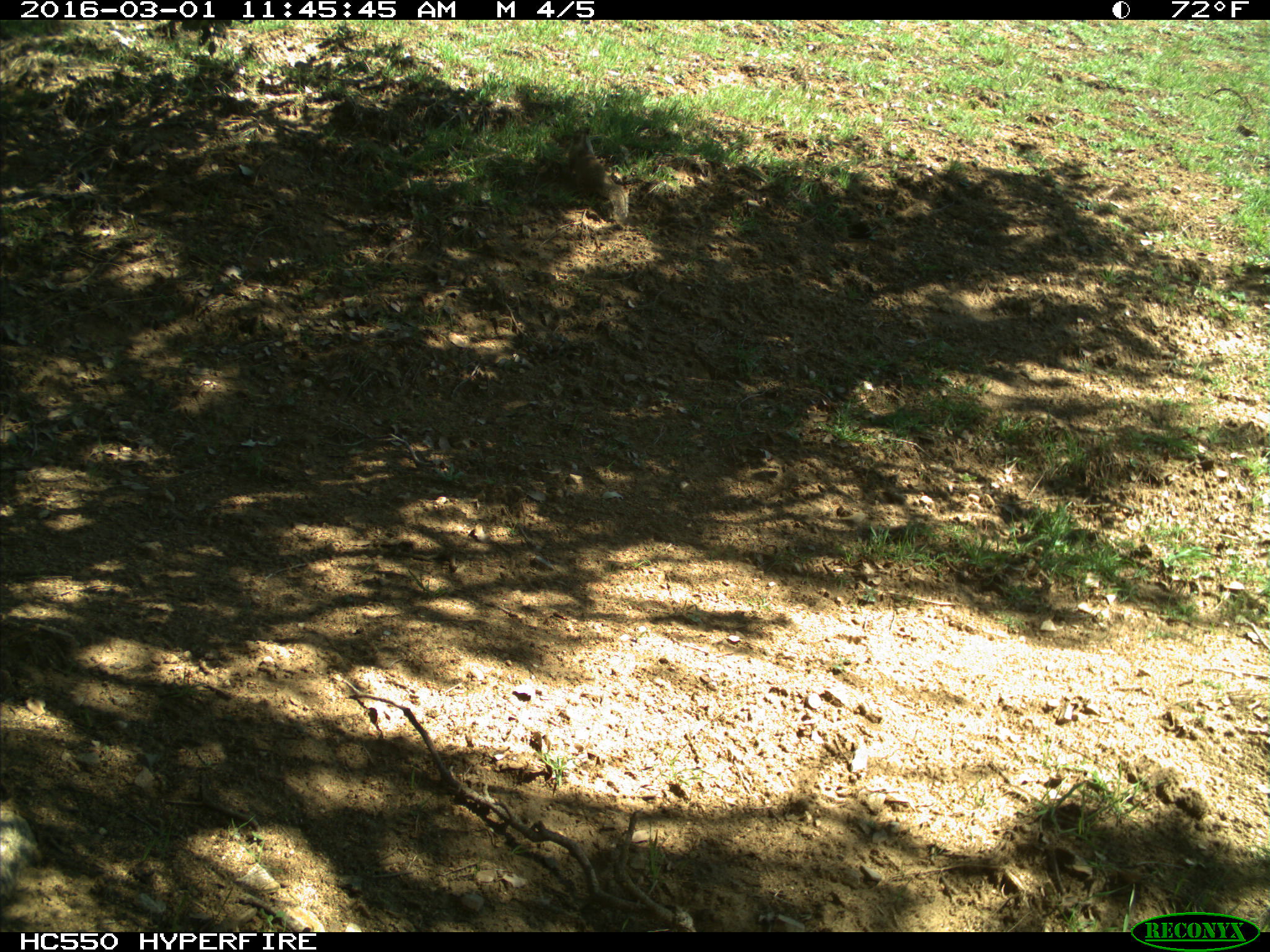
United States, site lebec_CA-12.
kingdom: Animalia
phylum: Chordata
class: Mammalia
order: Rodentia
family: Sciuridae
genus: Otospermophilus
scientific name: Otospermophilus beecheyi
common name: california ground squirrel